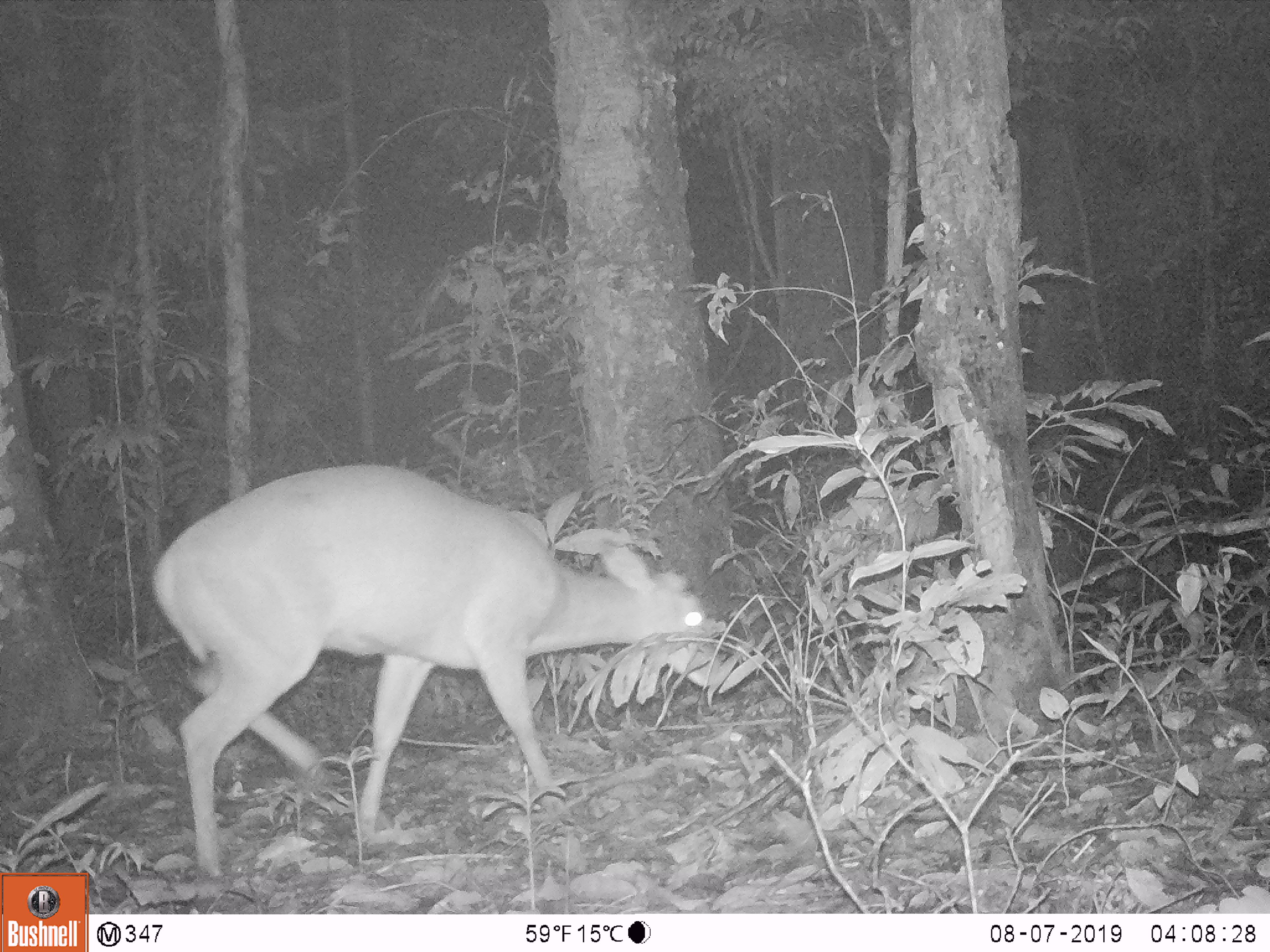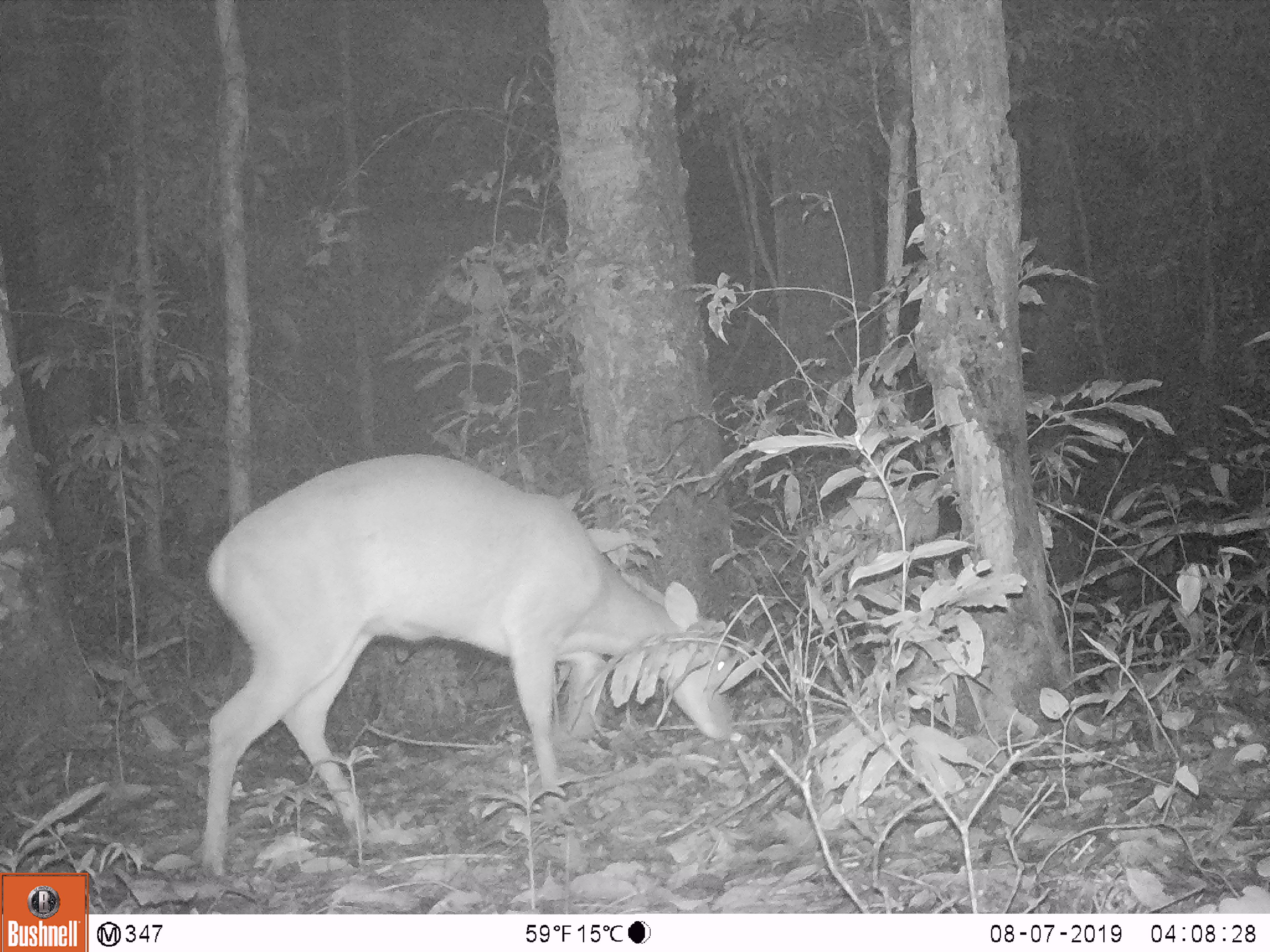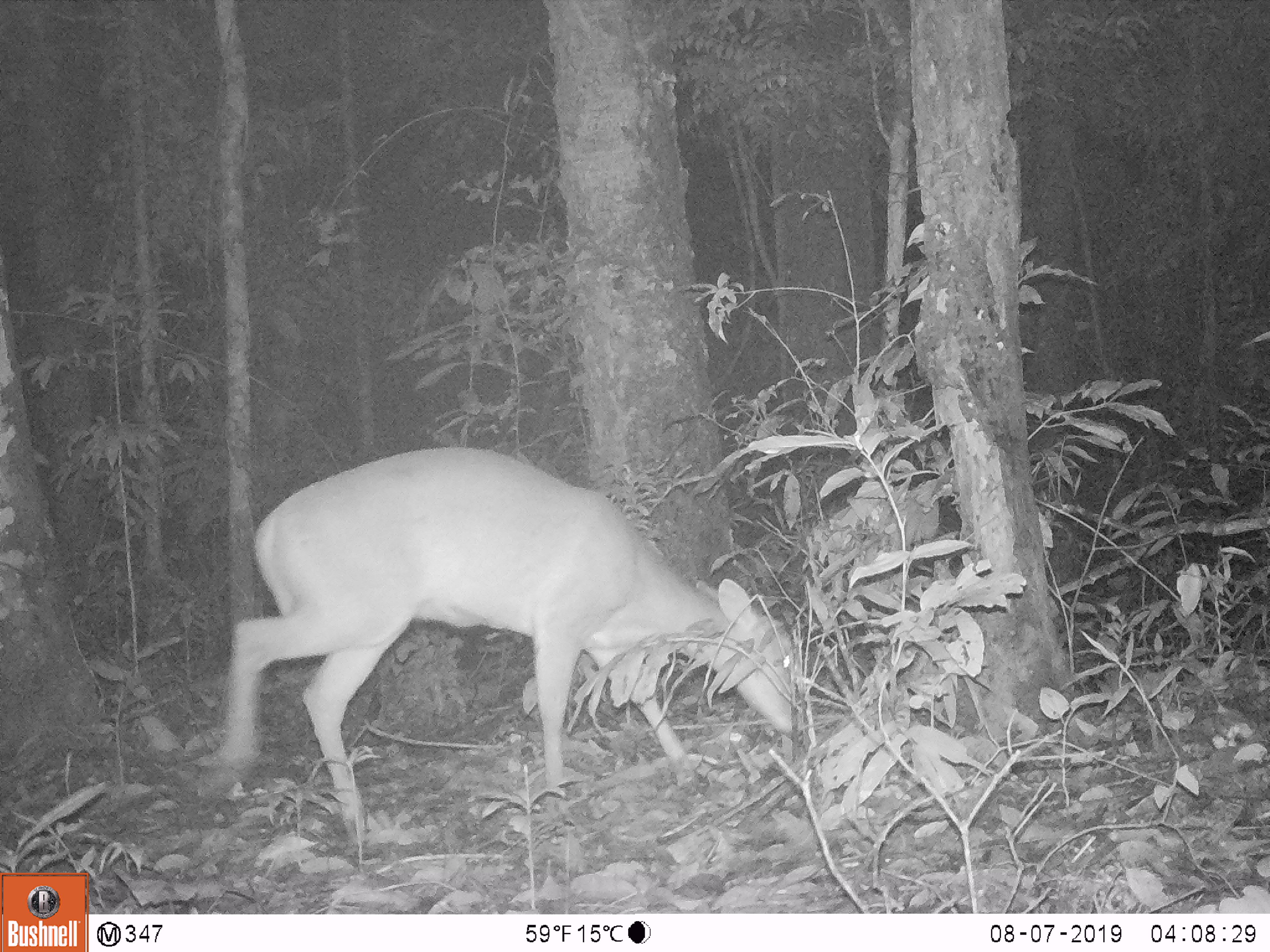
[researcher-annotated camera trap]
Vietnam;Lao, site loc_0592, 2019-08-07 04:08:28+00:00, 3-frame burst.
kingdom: Animalia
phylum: Chordata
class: Mammalia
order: Artiodactyla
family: Cervidae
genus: Muntiacus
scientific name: Muntiacus muntjak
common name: red muntjac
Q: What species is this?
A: Red muntjac (Muntiacus muntjak).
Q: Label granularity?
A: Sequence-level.